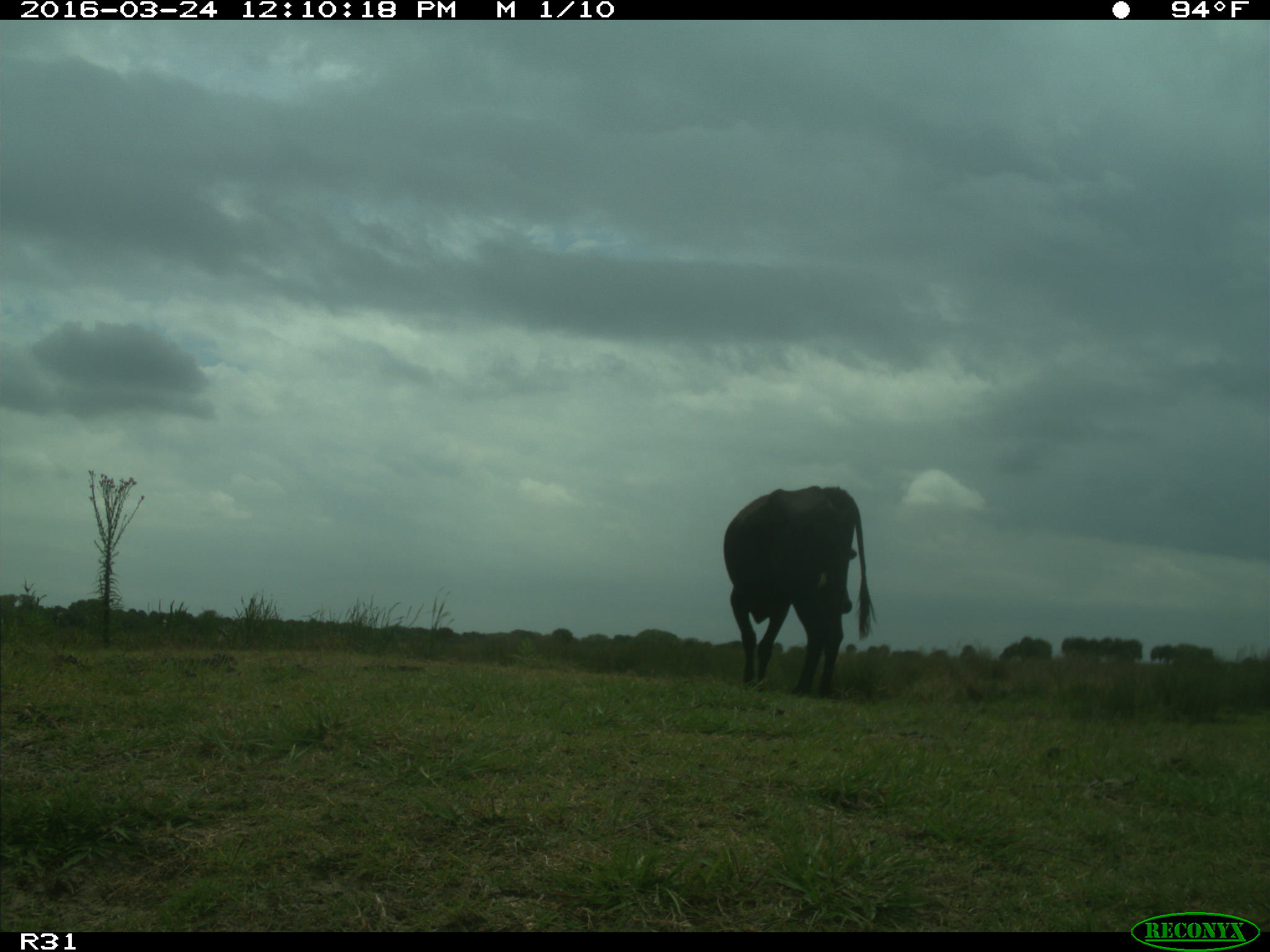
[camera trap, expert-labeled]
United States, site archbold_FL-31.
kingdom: Animalia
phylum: Chordata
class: Mammalia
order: Artiodactyla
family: Bovidae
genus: Bos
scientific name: Bos taurus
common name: domestic cow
Bos taurus (domestic cow).